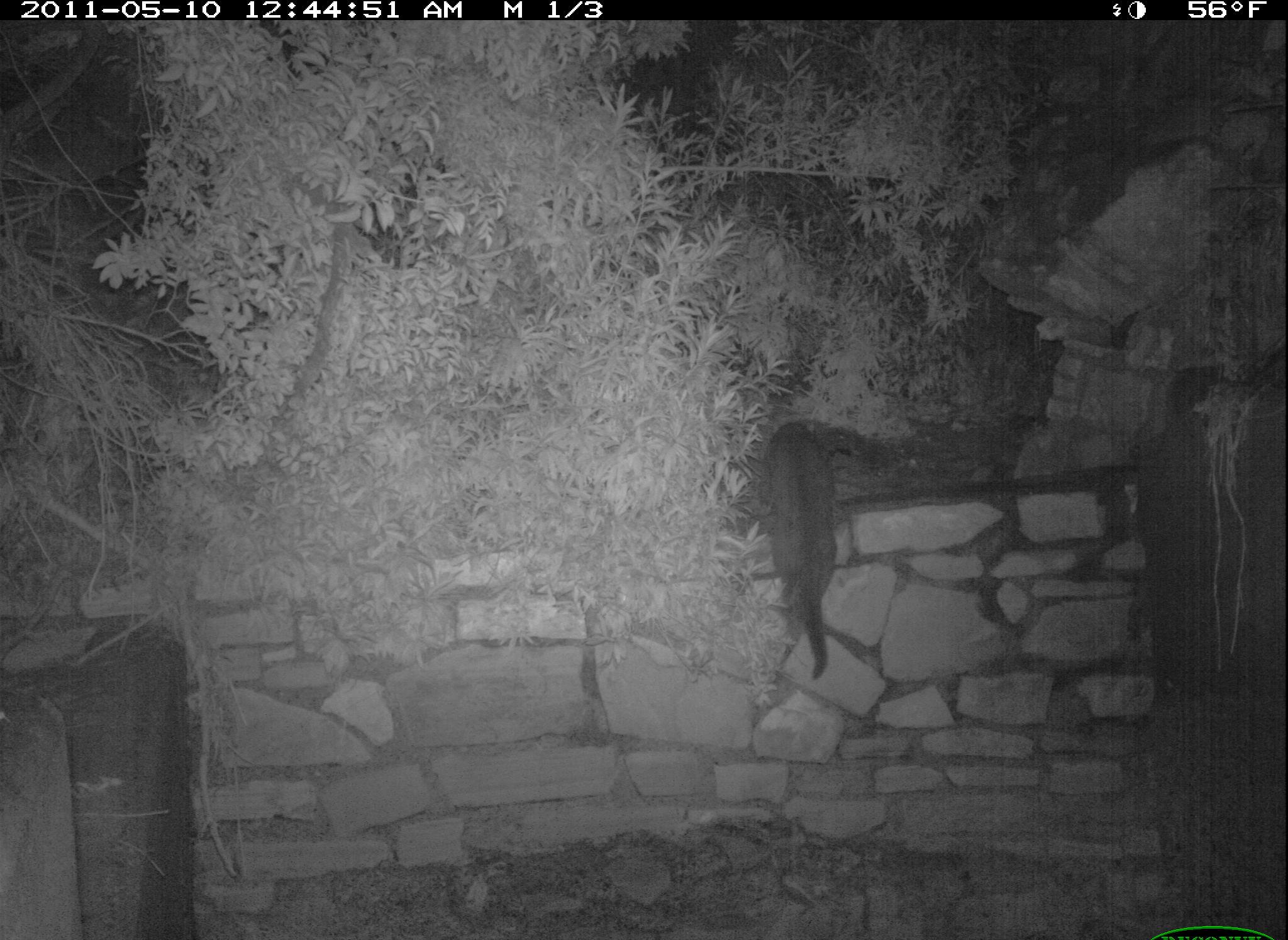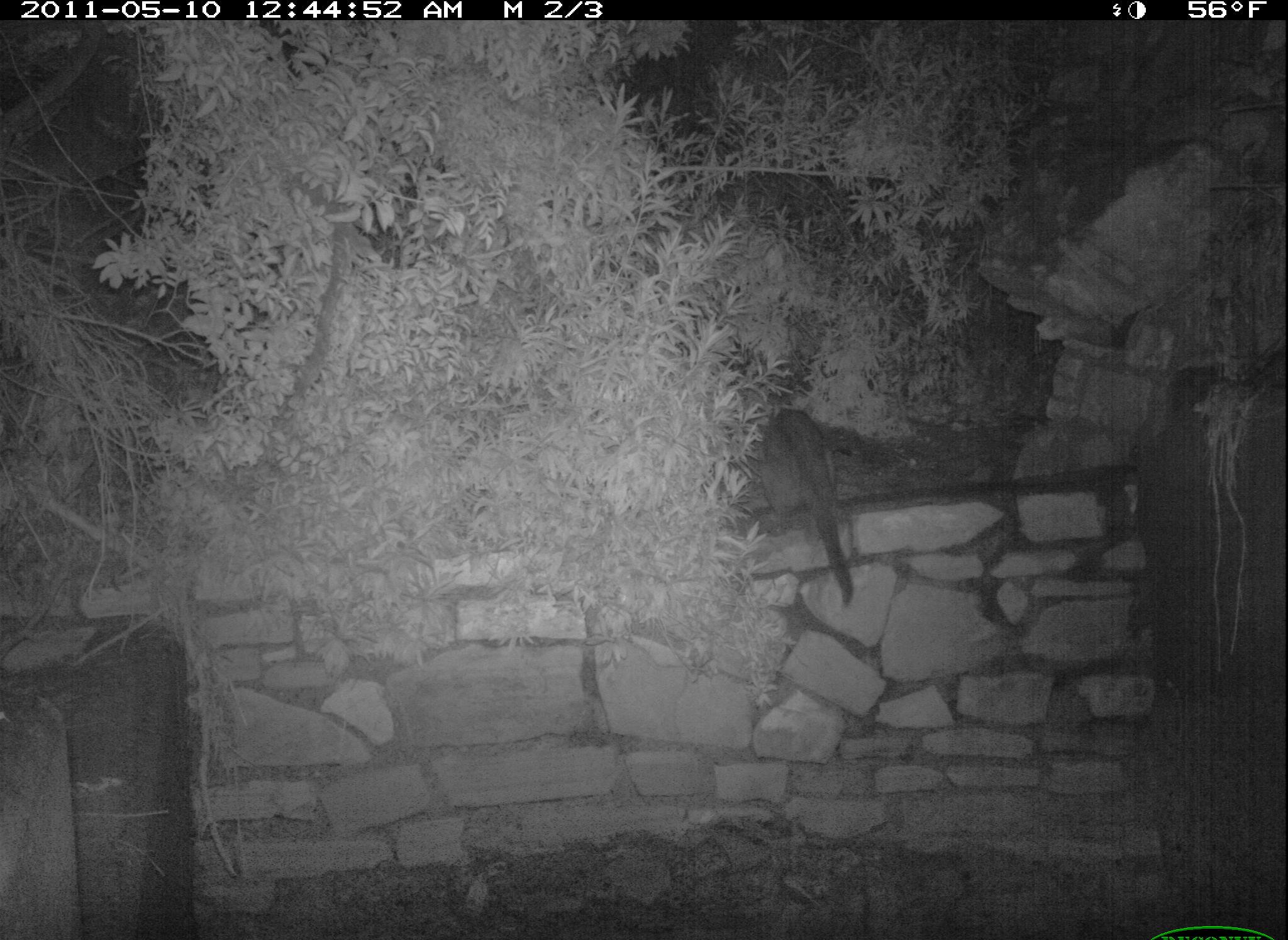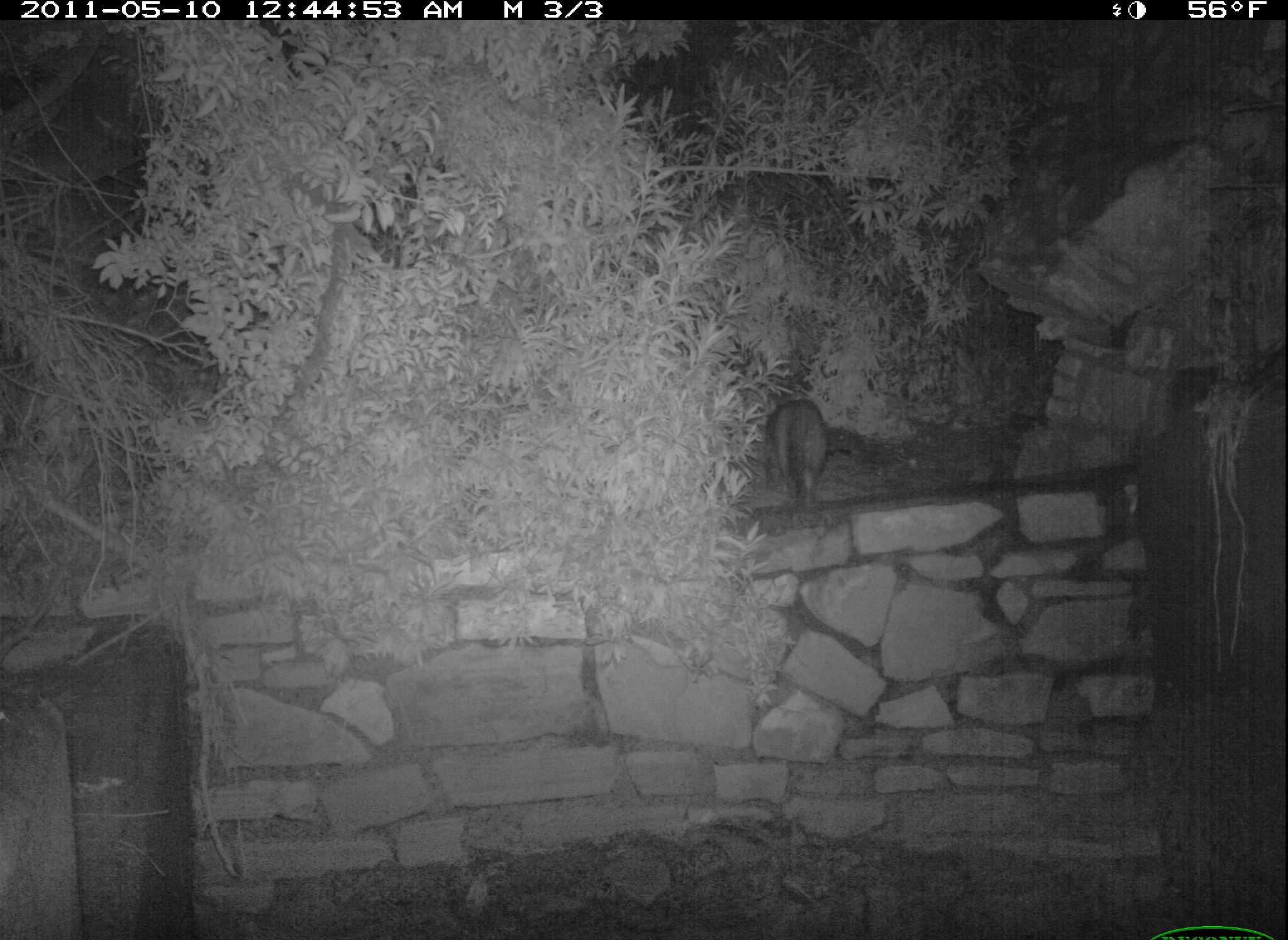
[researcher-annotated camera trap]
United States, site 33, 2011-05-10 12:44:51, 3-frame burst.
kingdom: Animalia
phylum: Chordata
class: Mammalia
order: Carnivora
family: Felidae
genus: Felis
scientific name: Felis catus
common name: cat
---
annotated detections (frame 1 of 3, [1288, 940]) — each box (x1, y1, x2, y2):
cat: (739, 412, 857, 683)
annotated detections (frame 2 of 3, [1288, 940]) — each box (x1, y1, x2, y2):
cat: (752, 390, 879, 617)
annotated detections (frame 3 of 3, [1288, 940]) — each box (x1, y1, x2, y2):
cat: (760, 391, 868, 525)